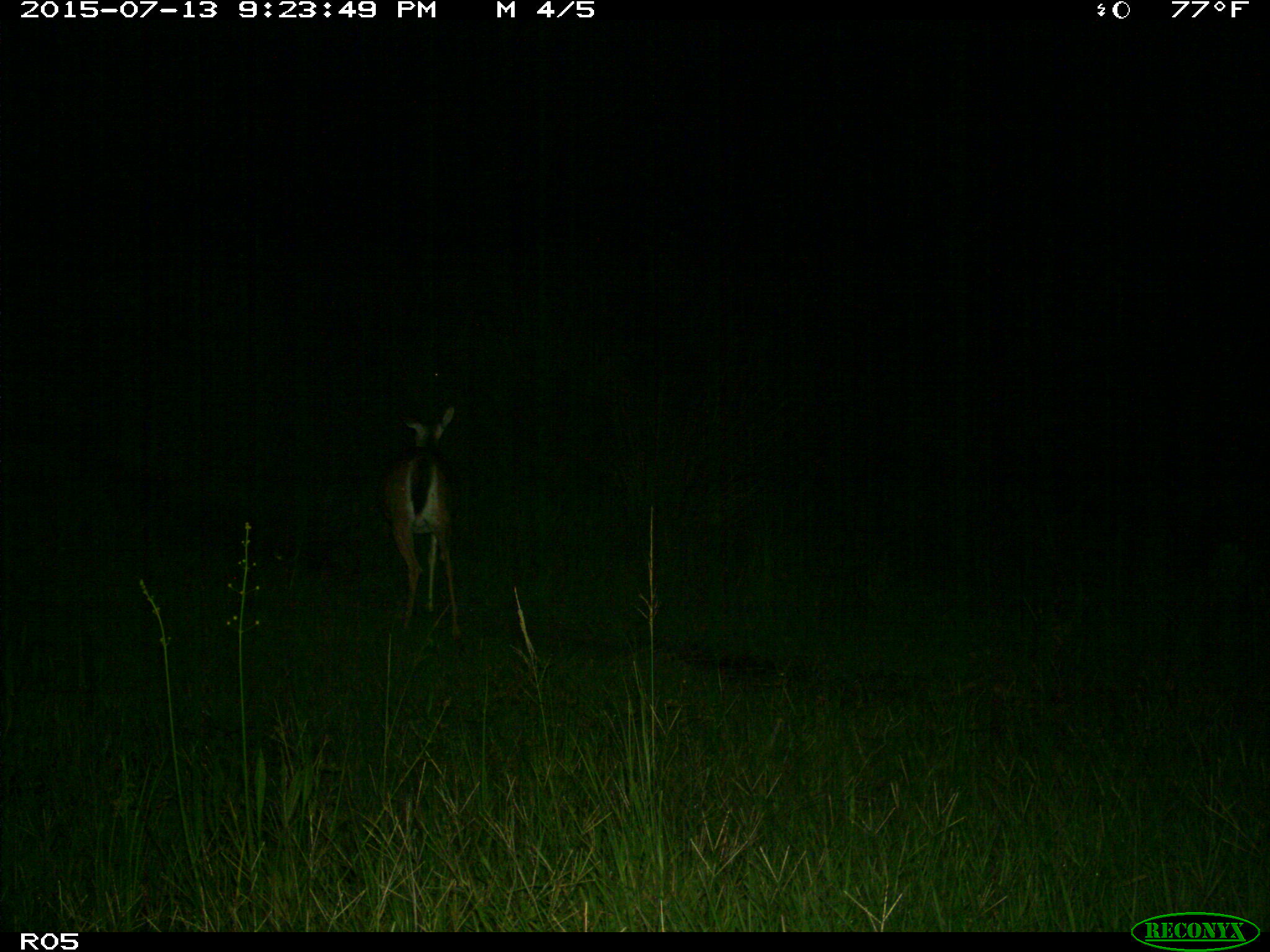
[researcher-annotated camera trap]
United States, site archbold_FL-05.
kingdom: Animalia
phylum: Chordata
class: Mammalia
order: Artiodactyla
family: Cervidae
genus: Odocoileus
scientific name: Odocoileus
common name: deer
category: unidentified deer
Unidentified deer (deer) (Odocoileus).